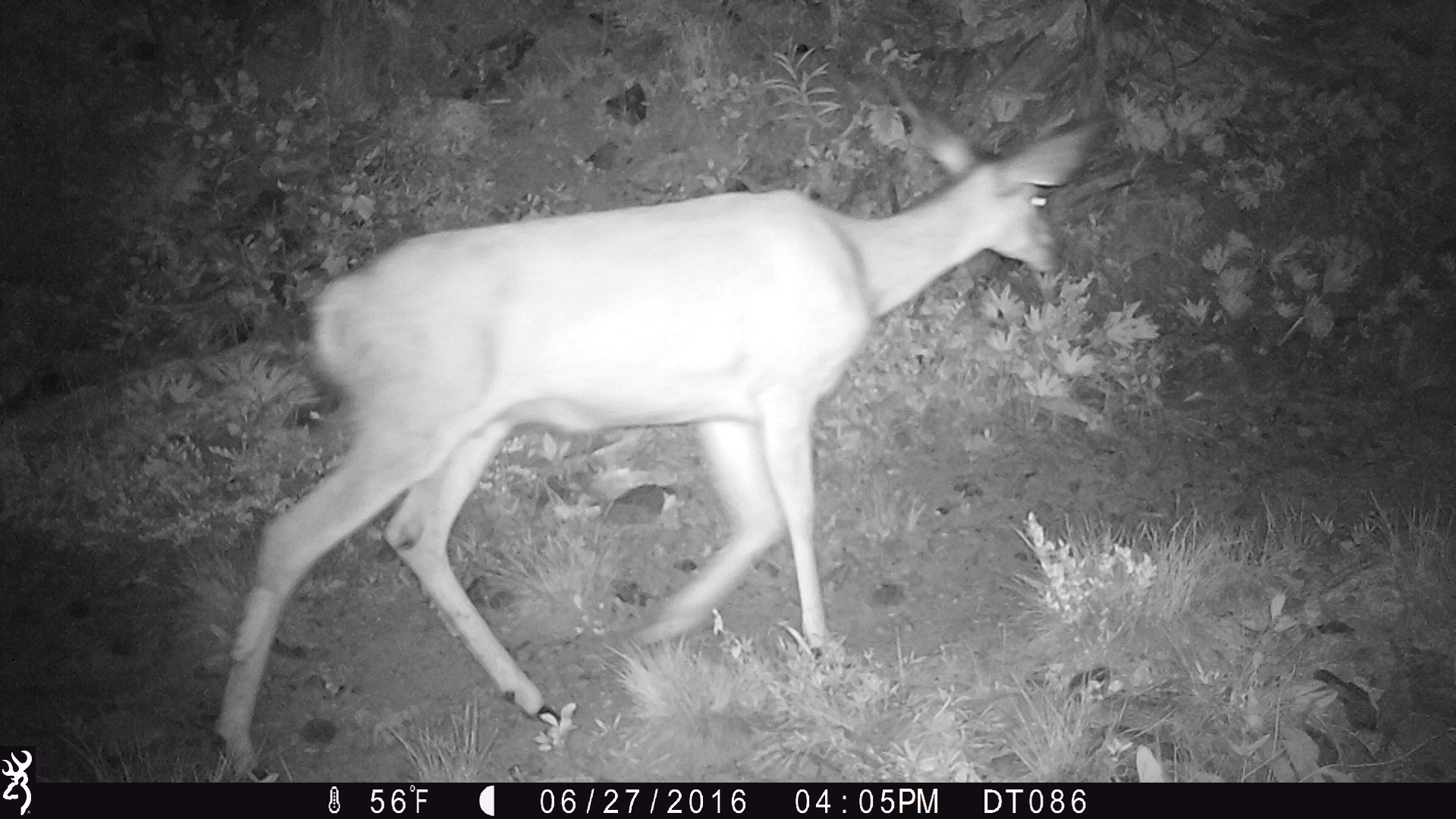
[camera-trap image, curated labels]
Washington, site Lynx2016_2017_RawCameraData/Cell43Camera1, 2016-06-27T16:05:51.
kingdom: Animalia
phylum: Chordata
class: Mammalia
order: Artiodactyla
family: Cervidae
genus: Odocoileus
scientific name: Odocoileus hemionus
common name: mule deer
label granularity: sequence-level